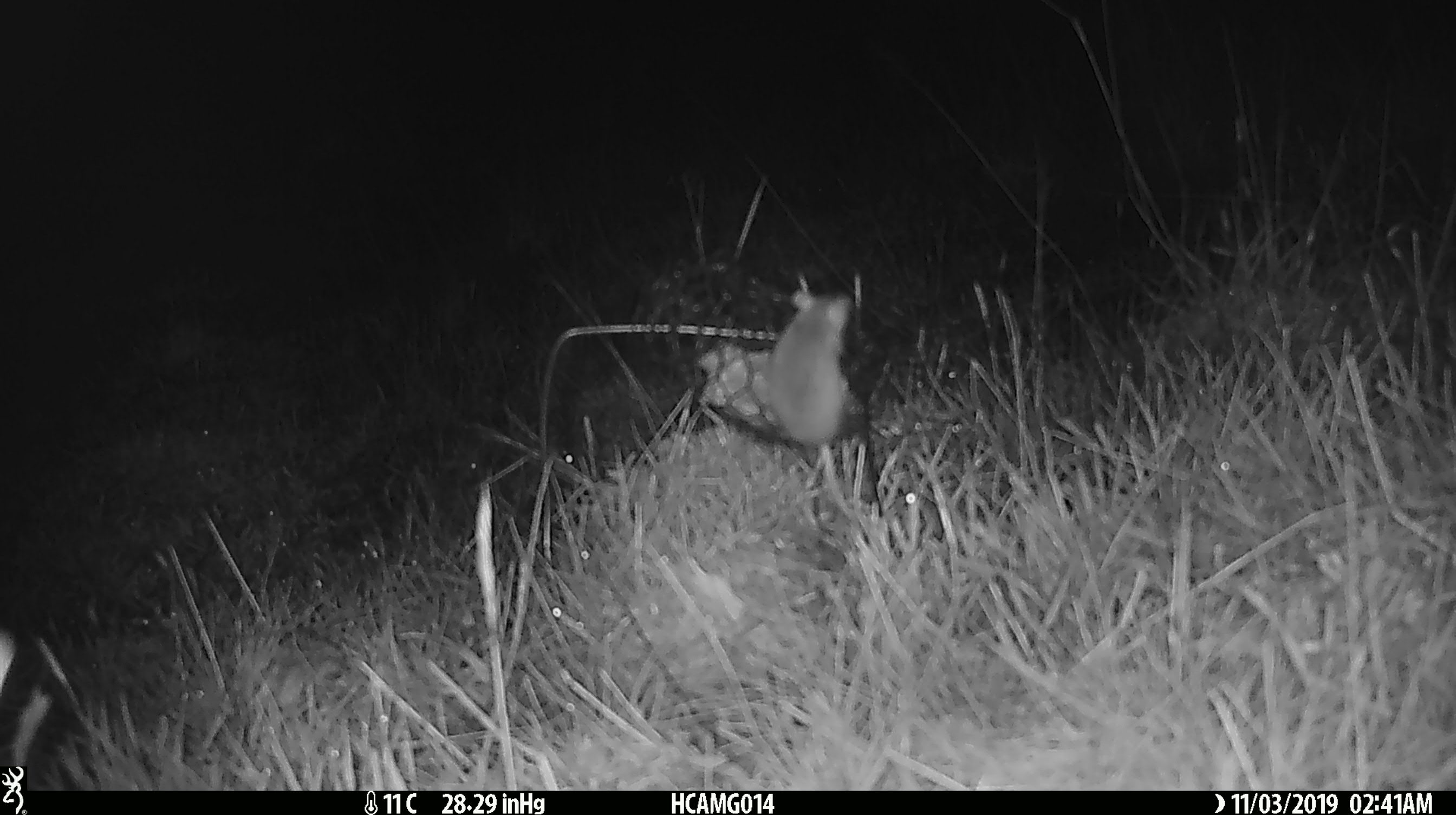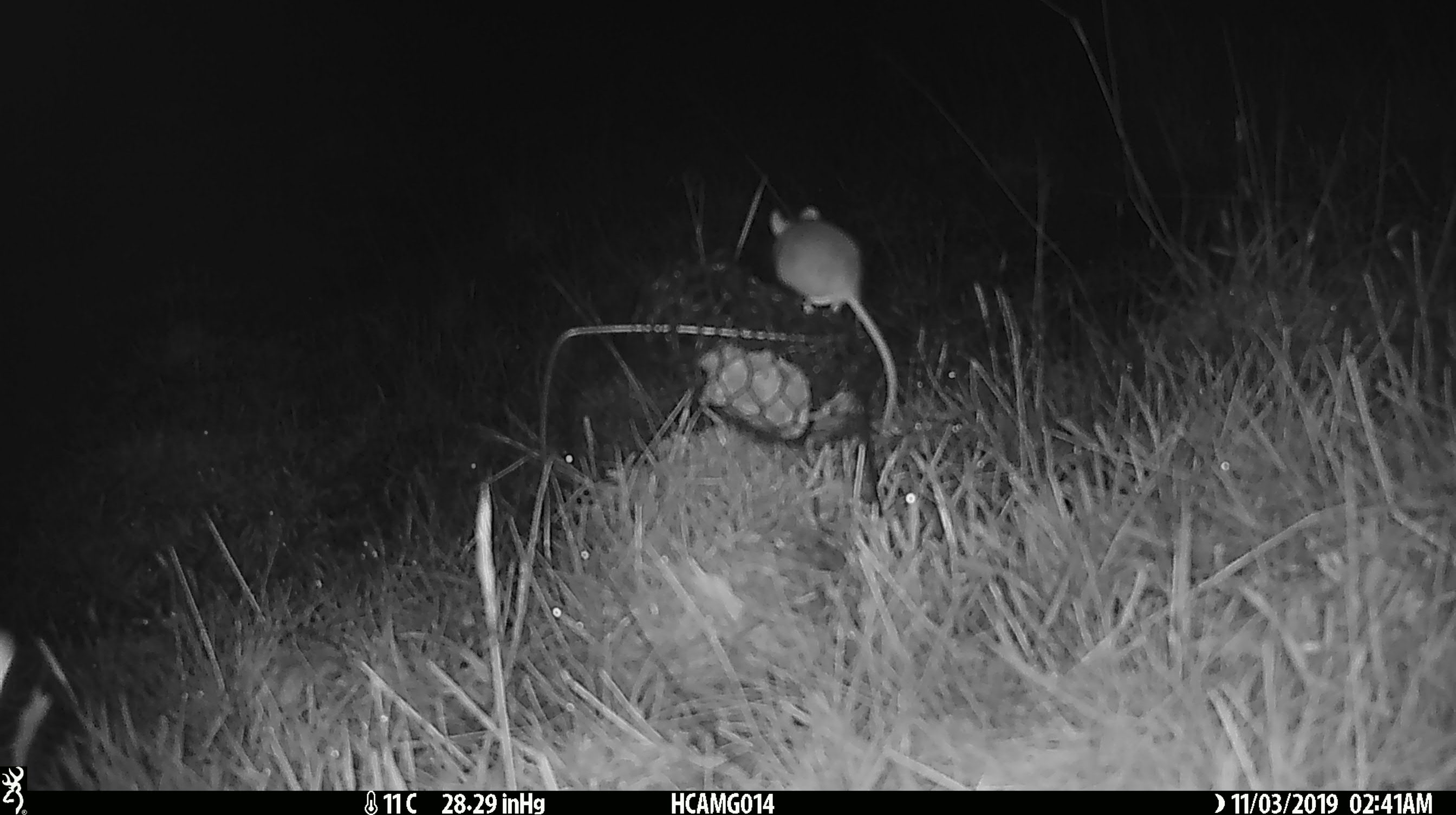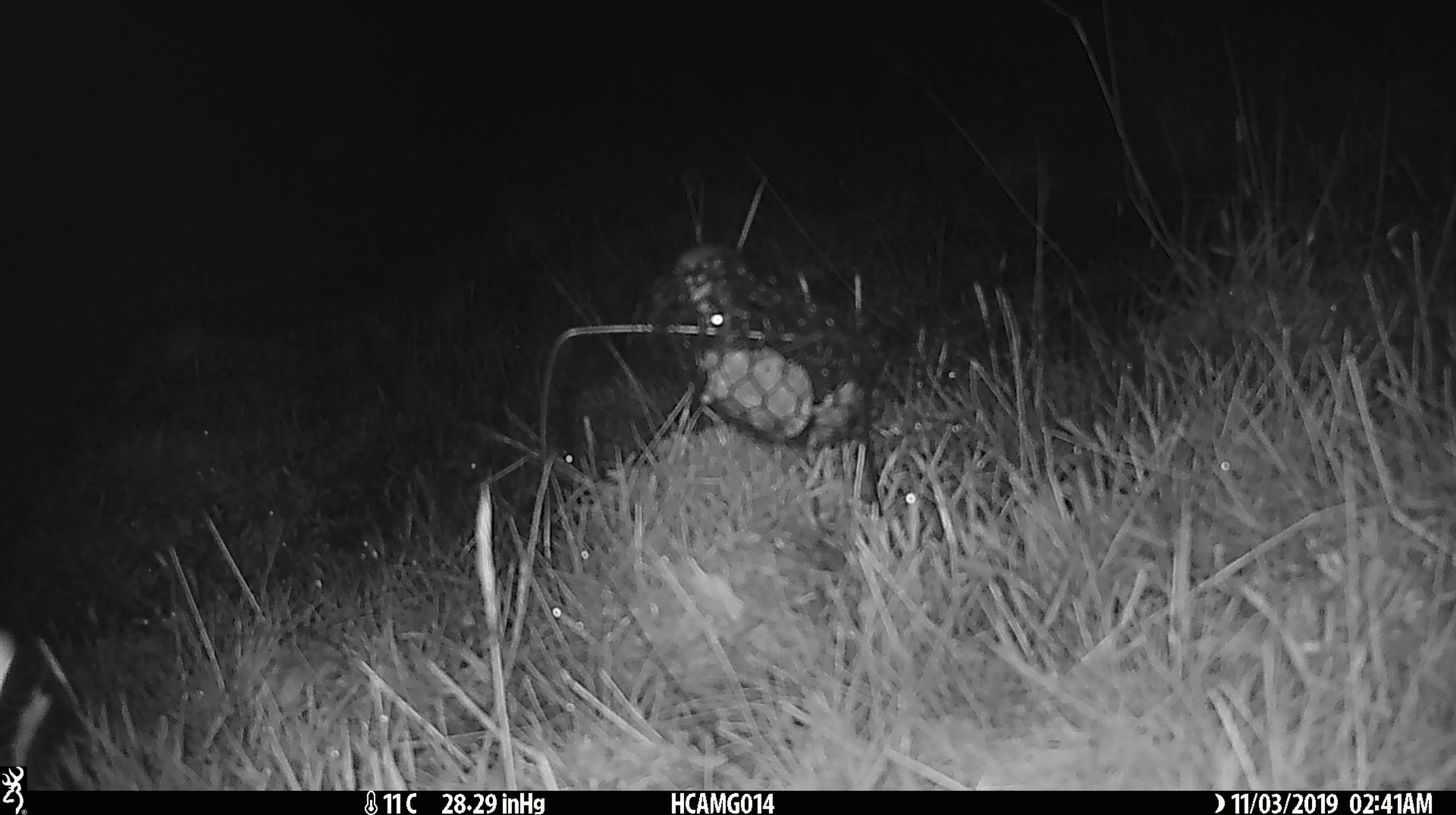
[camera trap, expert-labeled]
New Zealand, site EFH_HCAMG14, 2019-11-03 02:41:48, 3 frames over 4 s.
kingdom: Animalia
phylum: Chordata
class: Mammalia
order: Rodentia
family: Muridae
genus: Mus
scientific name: Mus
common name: mouse